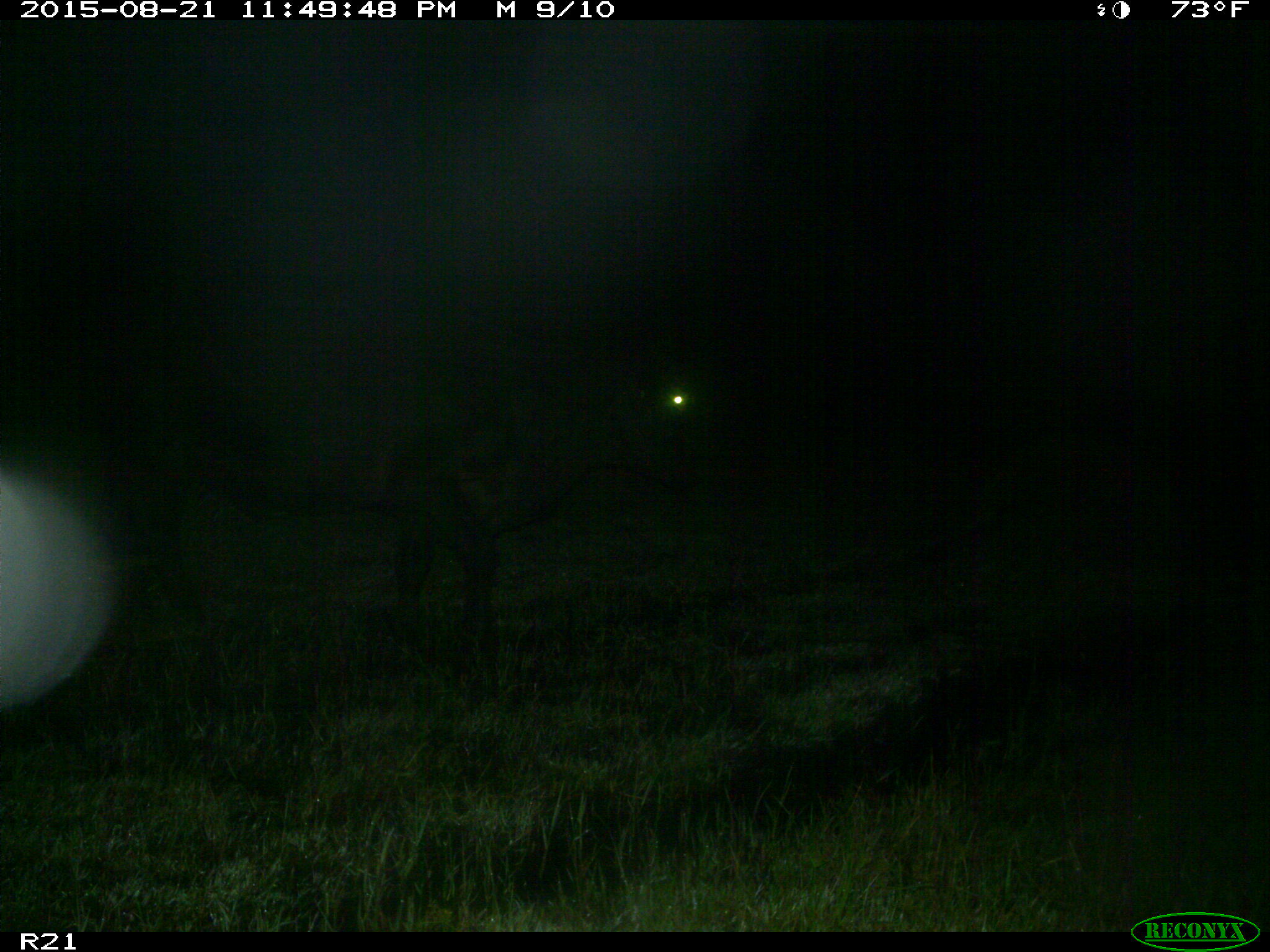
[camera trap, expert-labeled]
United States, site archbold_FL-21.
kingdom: Animalia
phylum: Chordata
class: Mammalia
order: Artiodactyla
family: Bovidae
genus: Bos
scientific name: Bos taurus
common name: domestic cow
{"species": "Bos taurus (domestic cow)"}